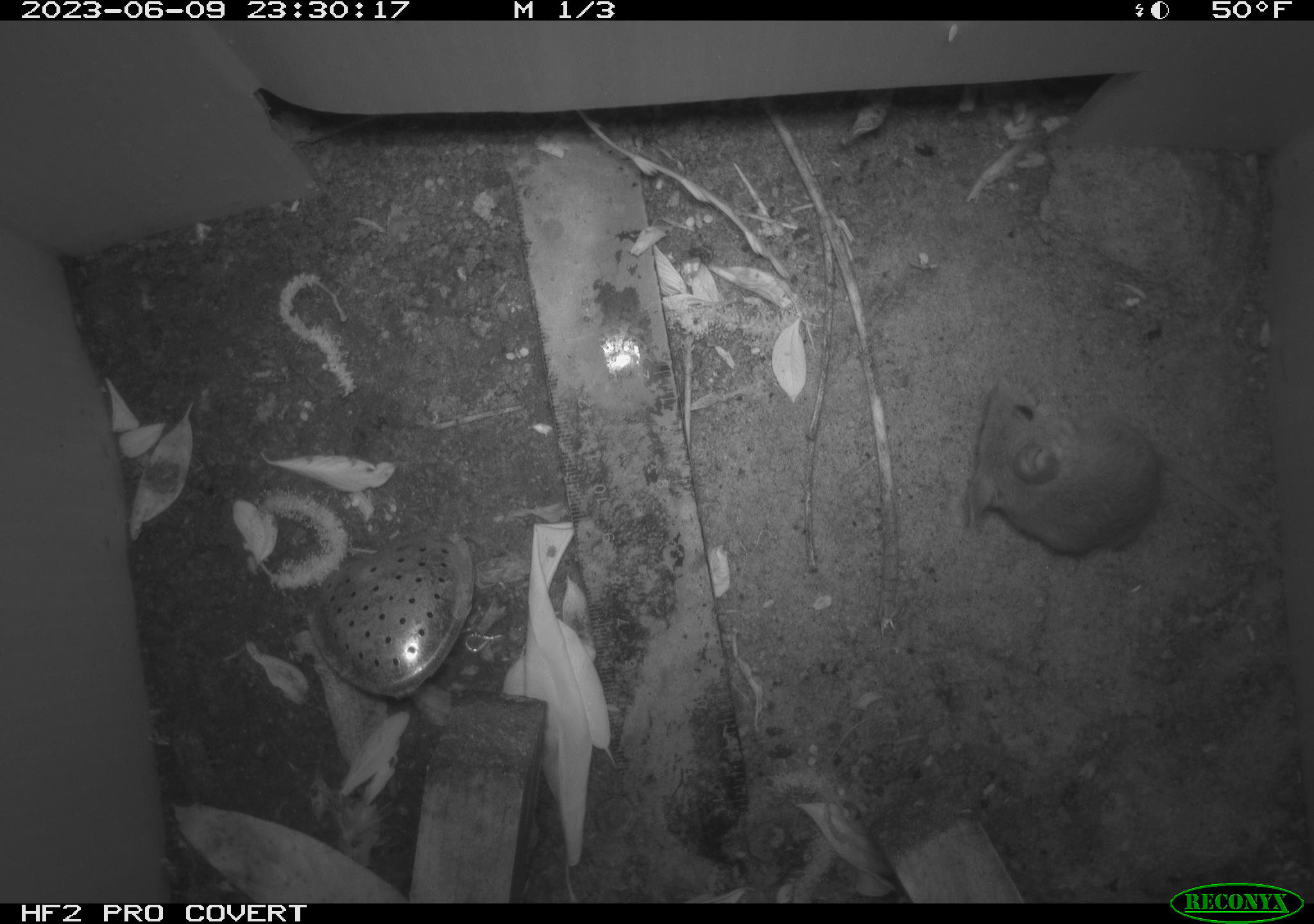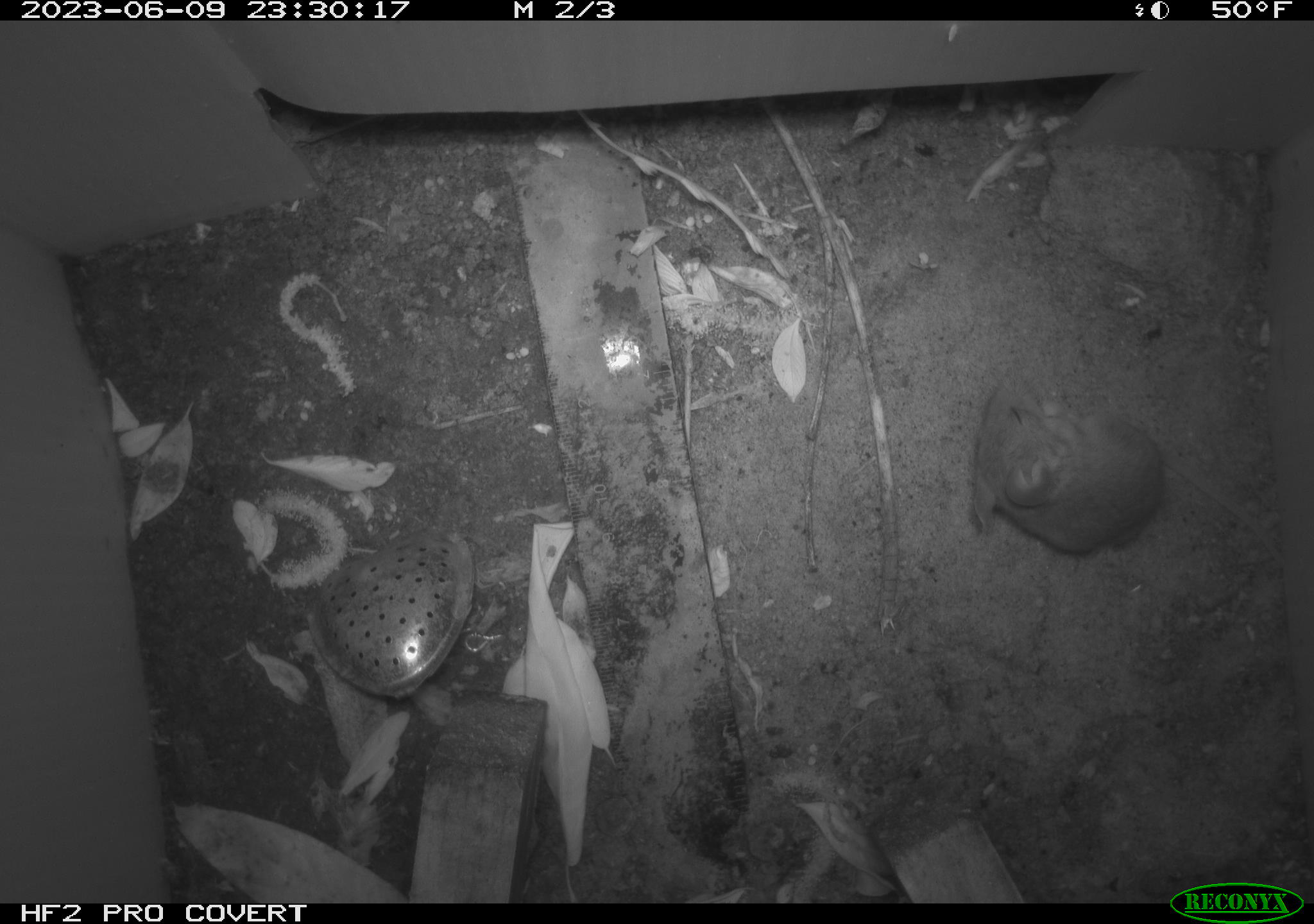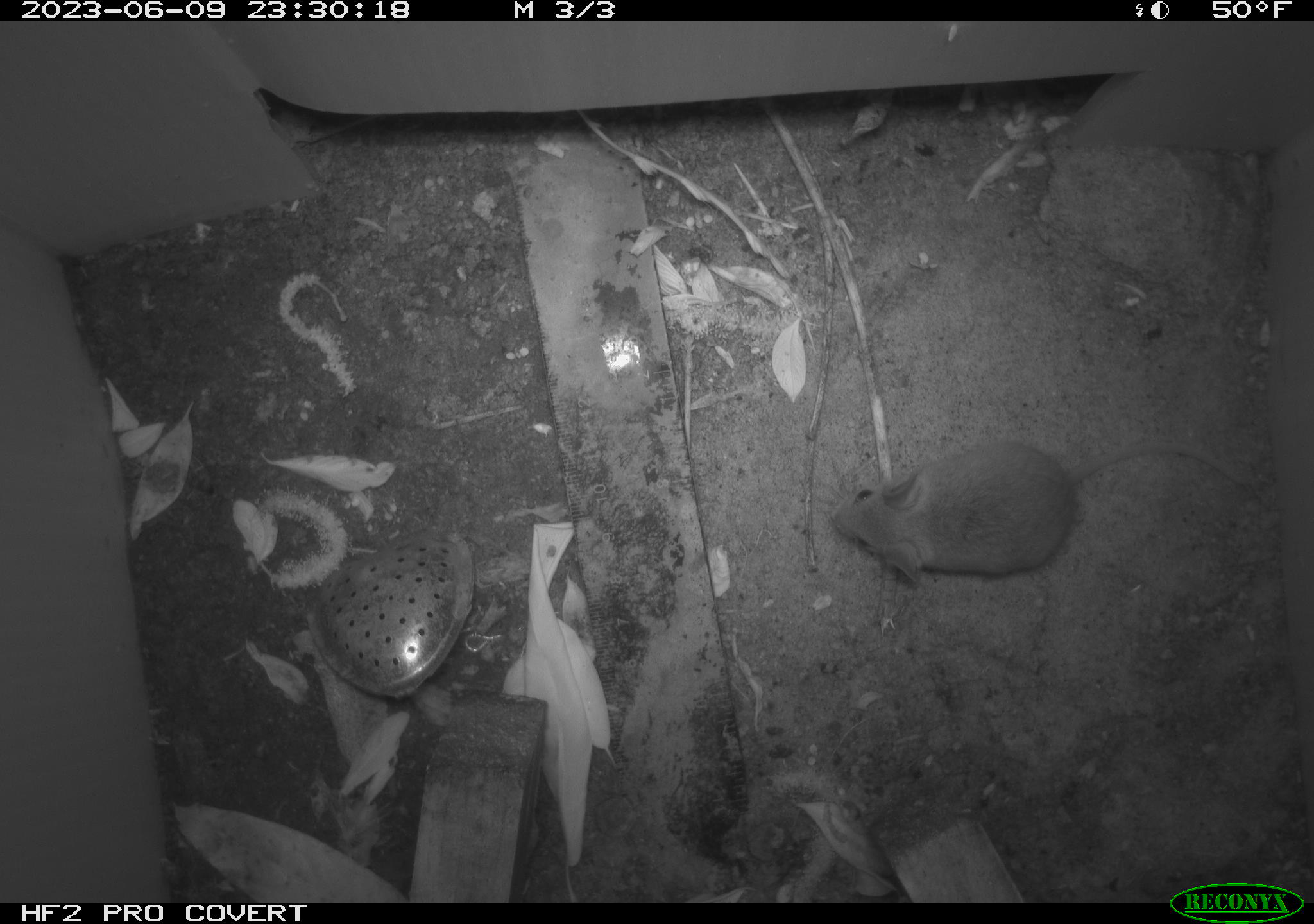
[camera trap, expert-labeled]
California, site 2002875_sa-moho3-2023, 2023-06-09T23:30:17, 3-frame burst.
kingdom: Animalia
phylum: Chordata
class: Mammalia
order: Rodentia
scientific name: Rodentia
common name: mouse species